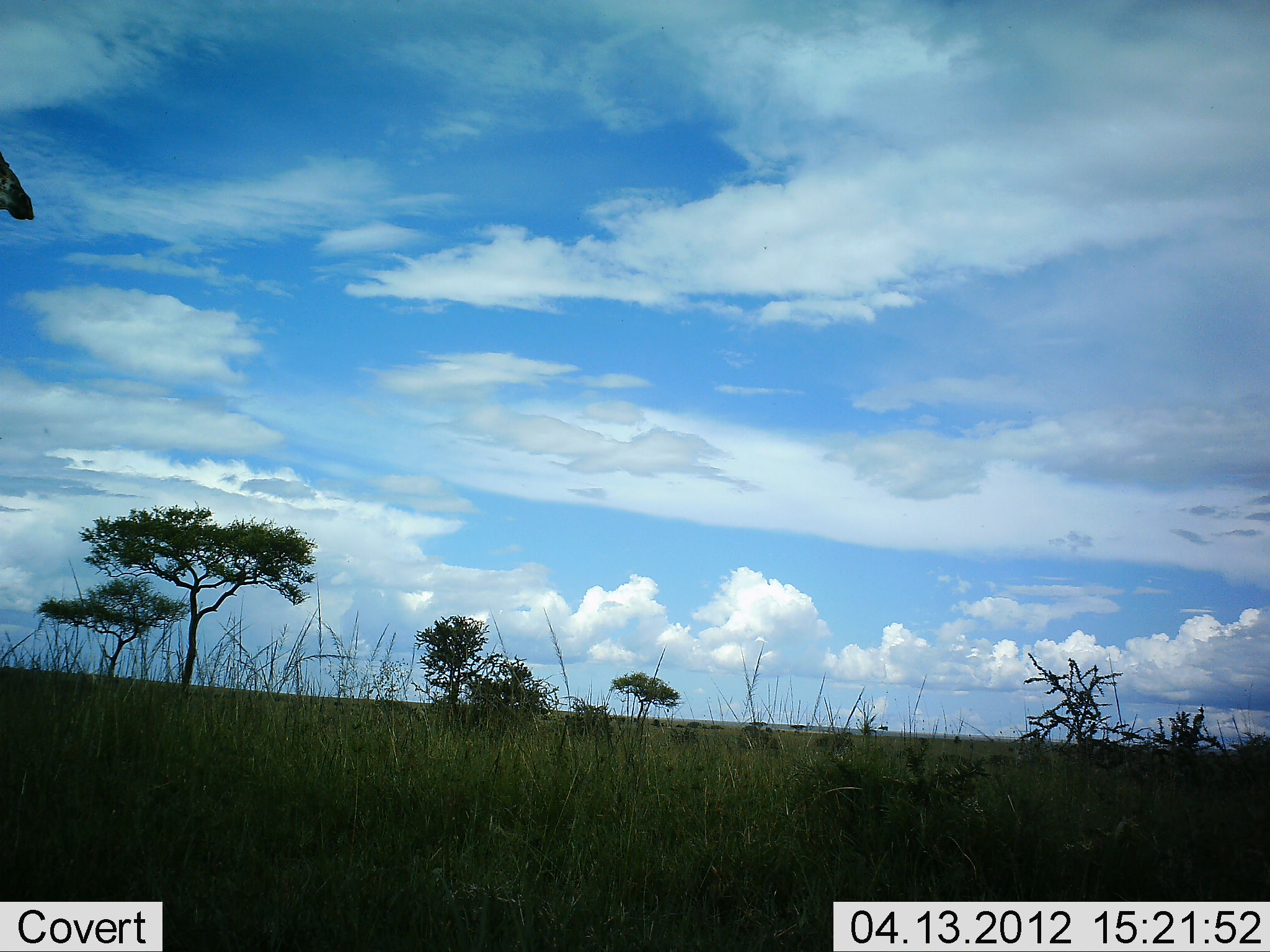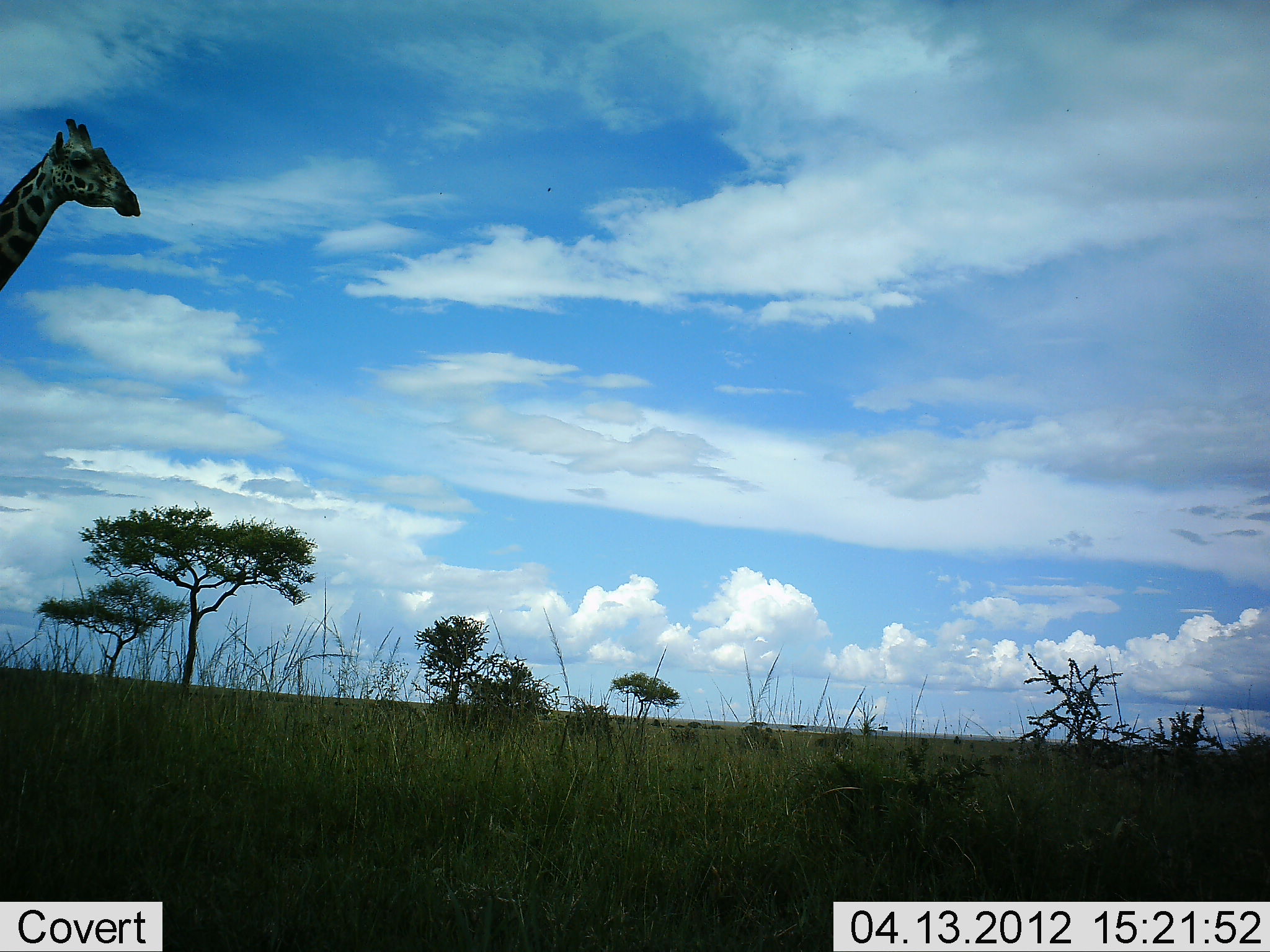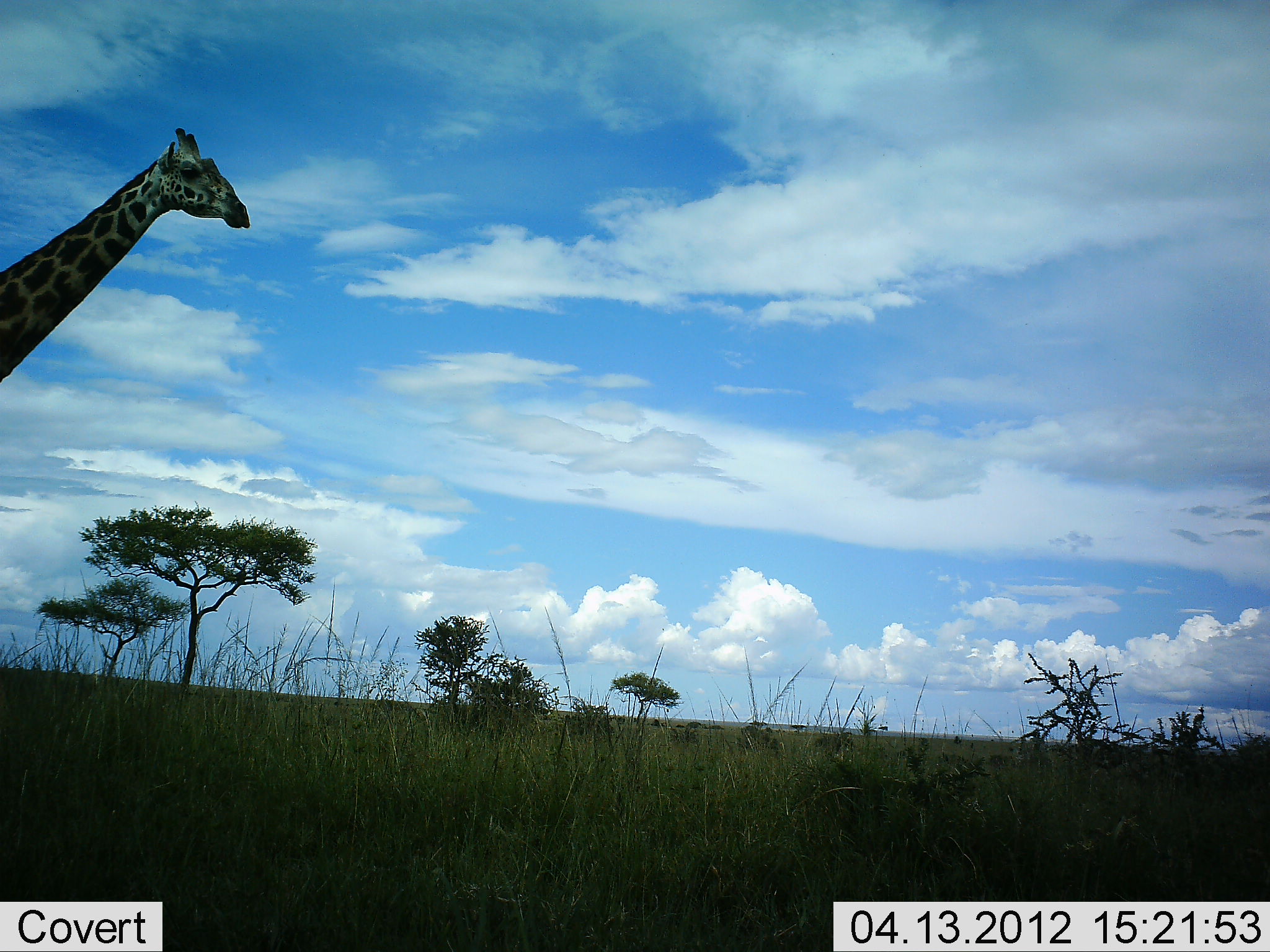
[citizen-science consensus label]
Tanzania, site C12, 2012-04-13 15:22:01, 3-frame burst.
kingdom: Animalia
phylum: Chordata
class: Mammalia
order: Artiodactyla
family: Giraffidae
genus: Giraffa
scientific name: Giraffa camelopardalis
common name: giraffe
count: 1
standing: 16%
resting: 0%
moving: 84%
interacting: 0%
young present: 0%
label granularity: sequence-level